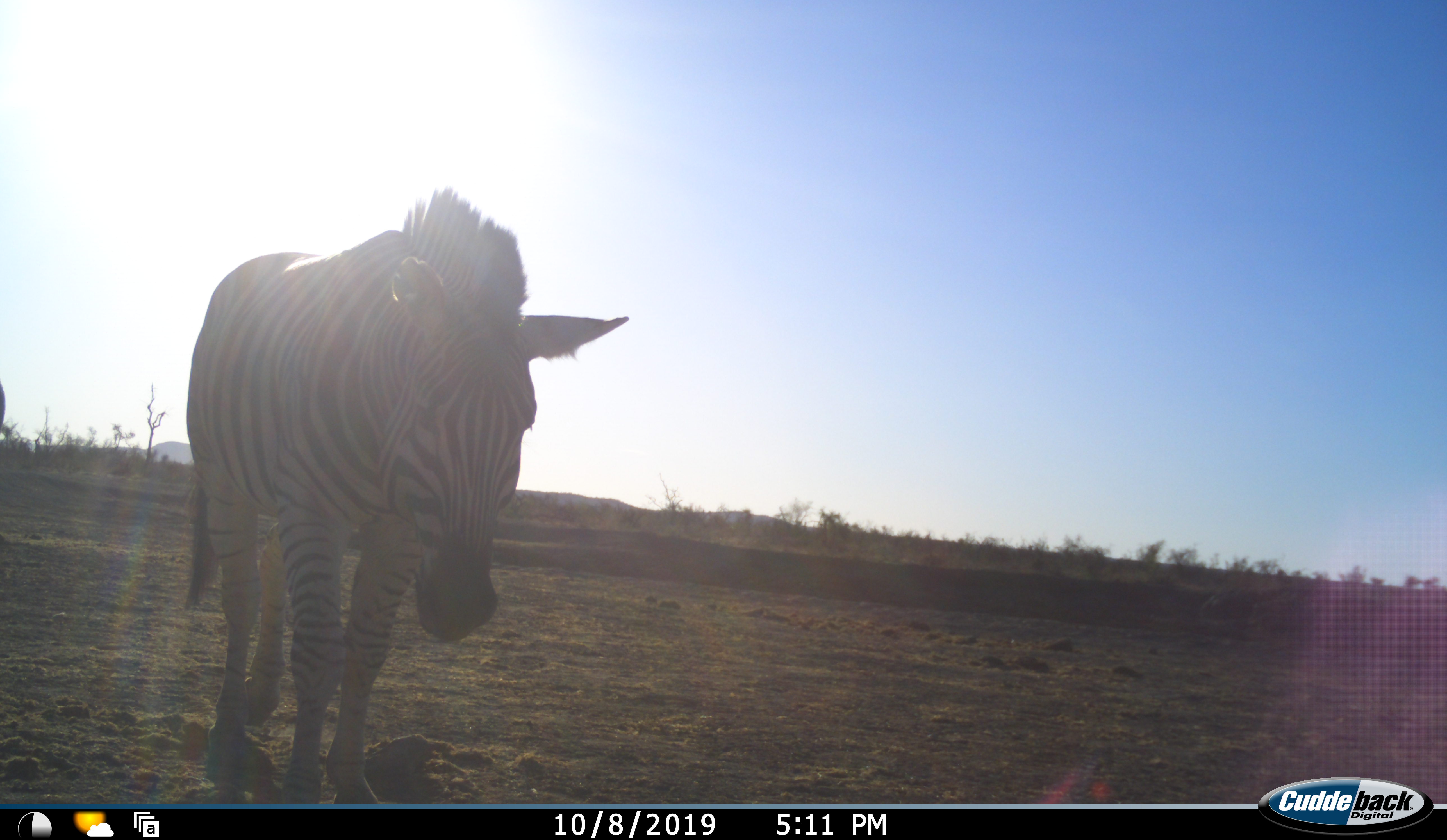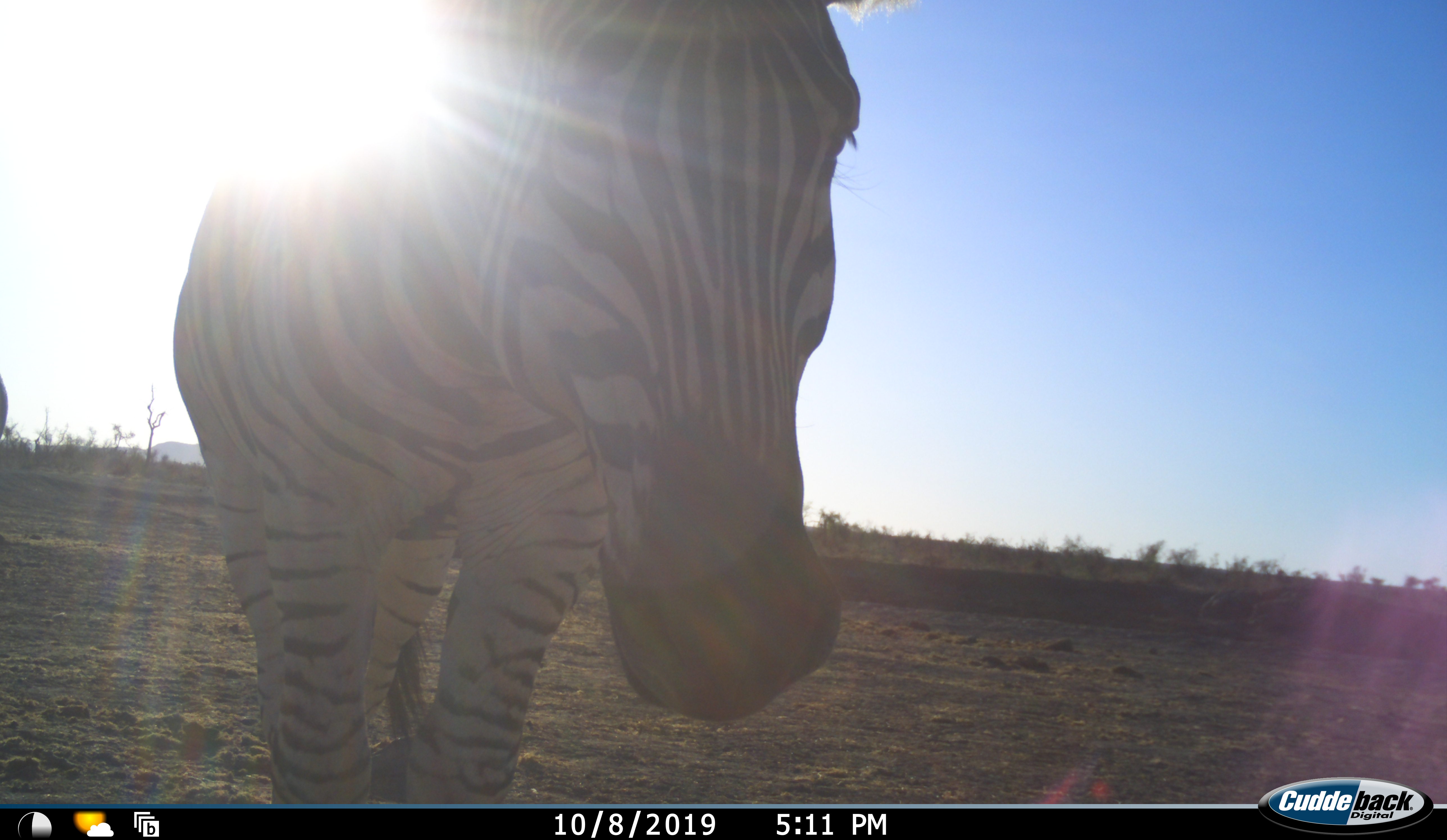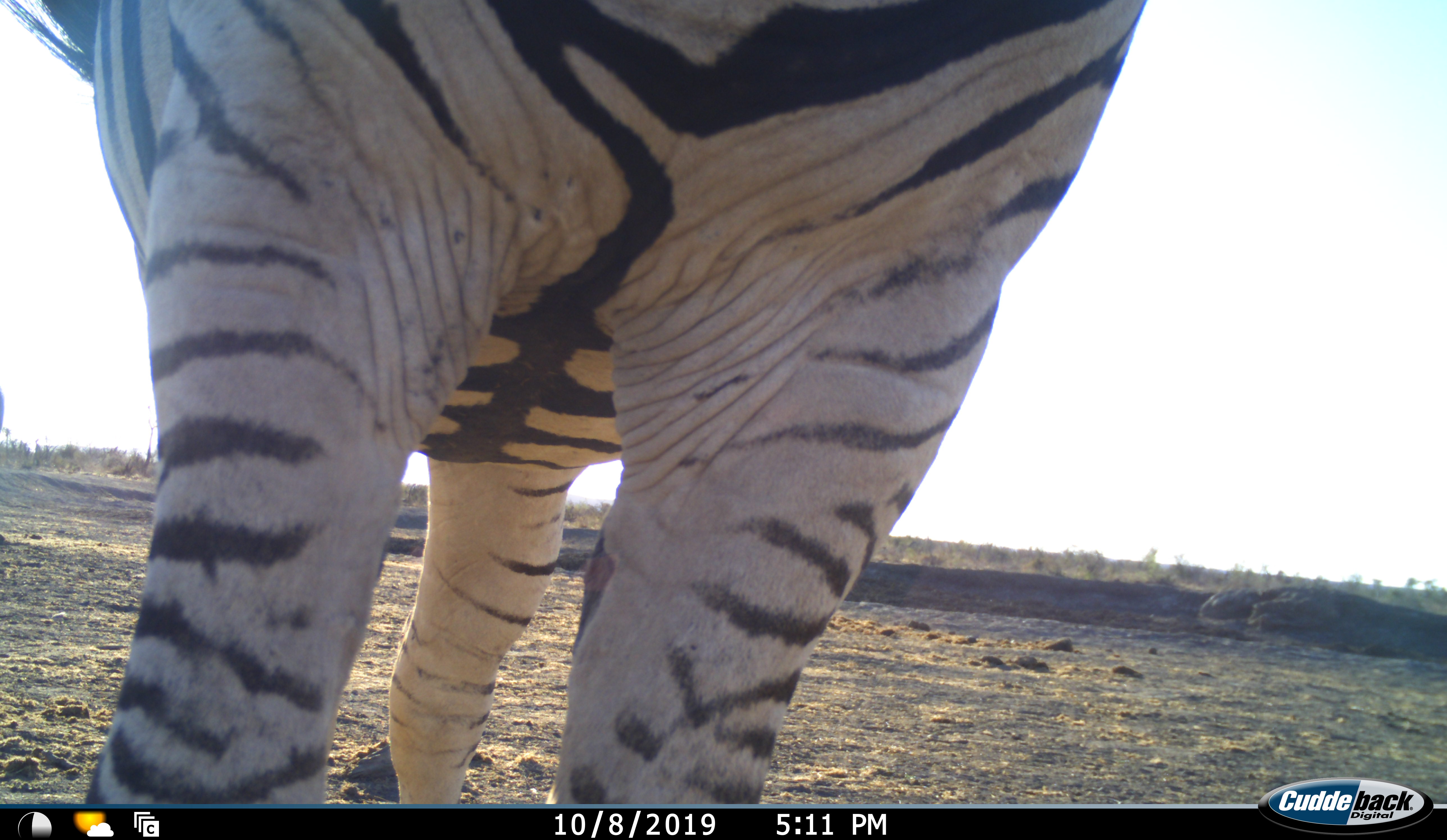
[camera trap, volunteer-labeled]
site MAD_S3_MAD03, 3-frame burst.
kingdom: Animalia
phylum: Chordata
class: Mammalia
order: Perissodactyla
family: Equidae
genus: Equus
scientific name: Equus quagga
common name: plains zebra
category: zebraplains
Zebraplains (plains zebra) (Equus quagga), count 1. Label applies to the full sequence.